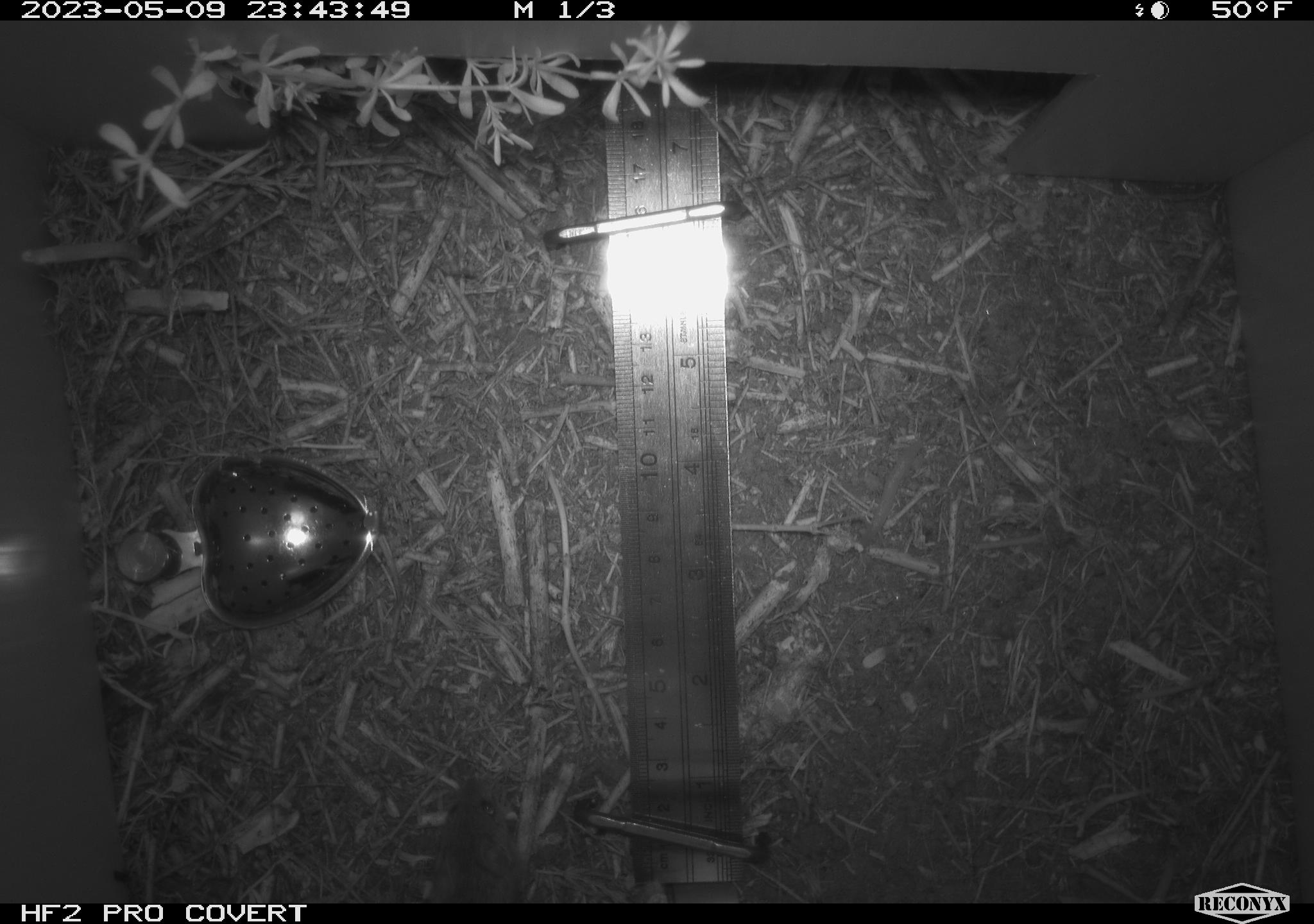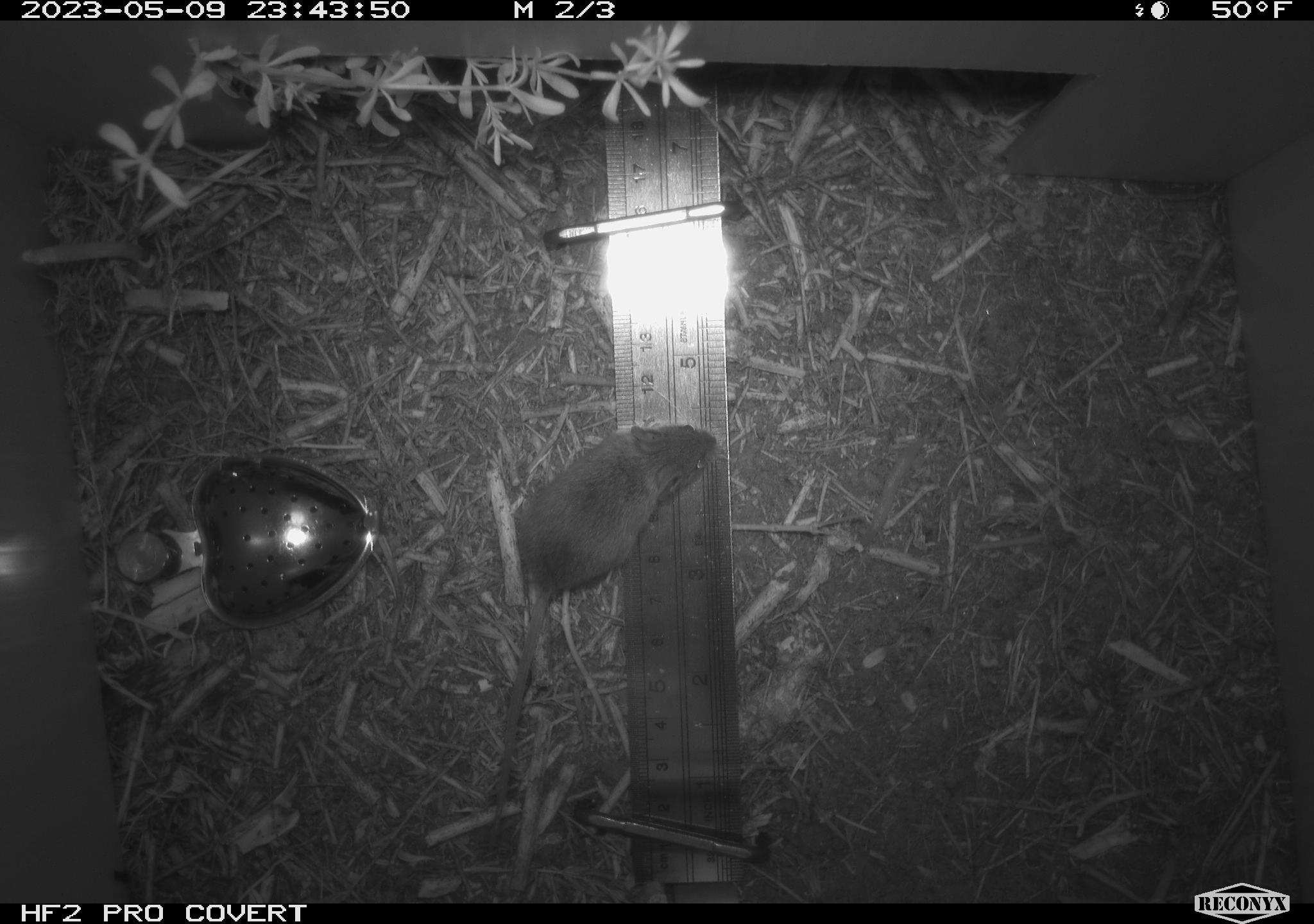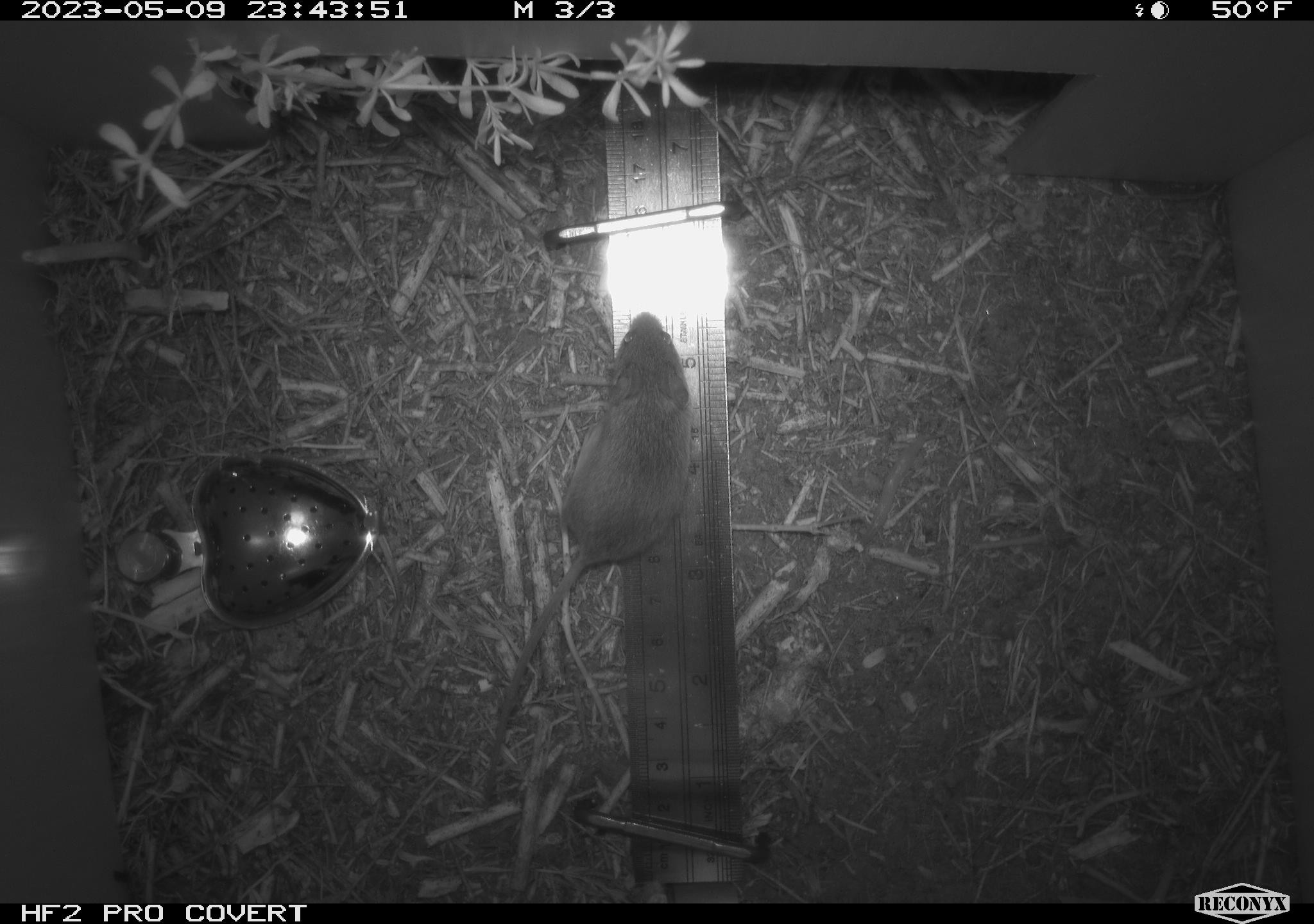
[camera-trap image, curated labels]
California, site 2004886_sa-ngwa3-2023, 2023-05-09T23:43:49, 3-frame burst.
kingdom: Animalia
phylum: Chordata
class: Mammalia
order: Rodentia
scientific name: Rodentia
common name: mouse species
Mouse species (Rodentia).